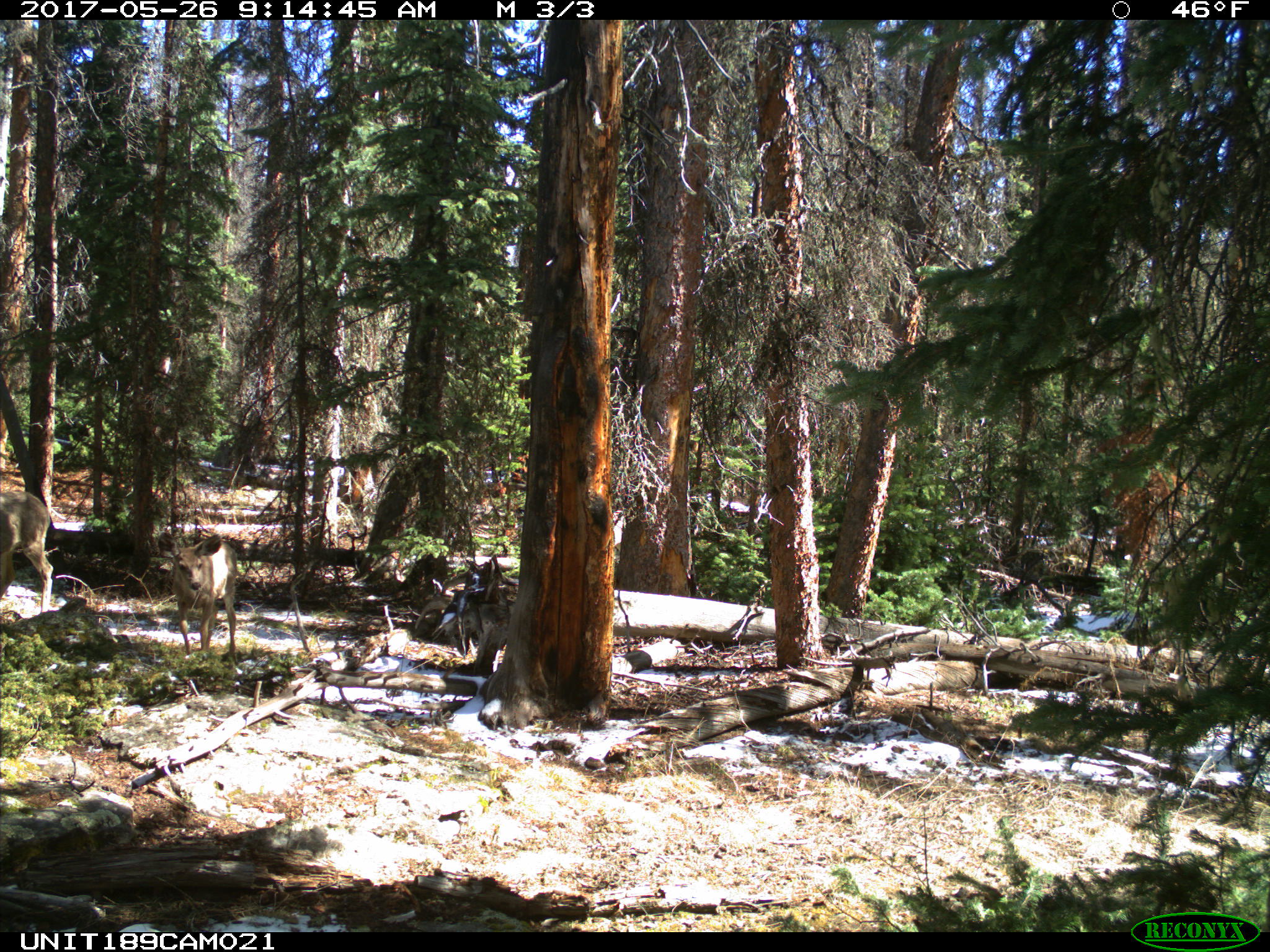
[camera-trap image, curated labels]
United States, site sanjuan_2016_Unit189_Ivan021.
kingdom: Animalia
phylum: Chordata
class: Mammalia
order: Artiodactyla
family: Cervidae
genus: Odocoileus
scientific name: Odocoileus hemionus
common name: mule deer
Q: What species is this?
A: Odocoileus hemionus (mule deer).